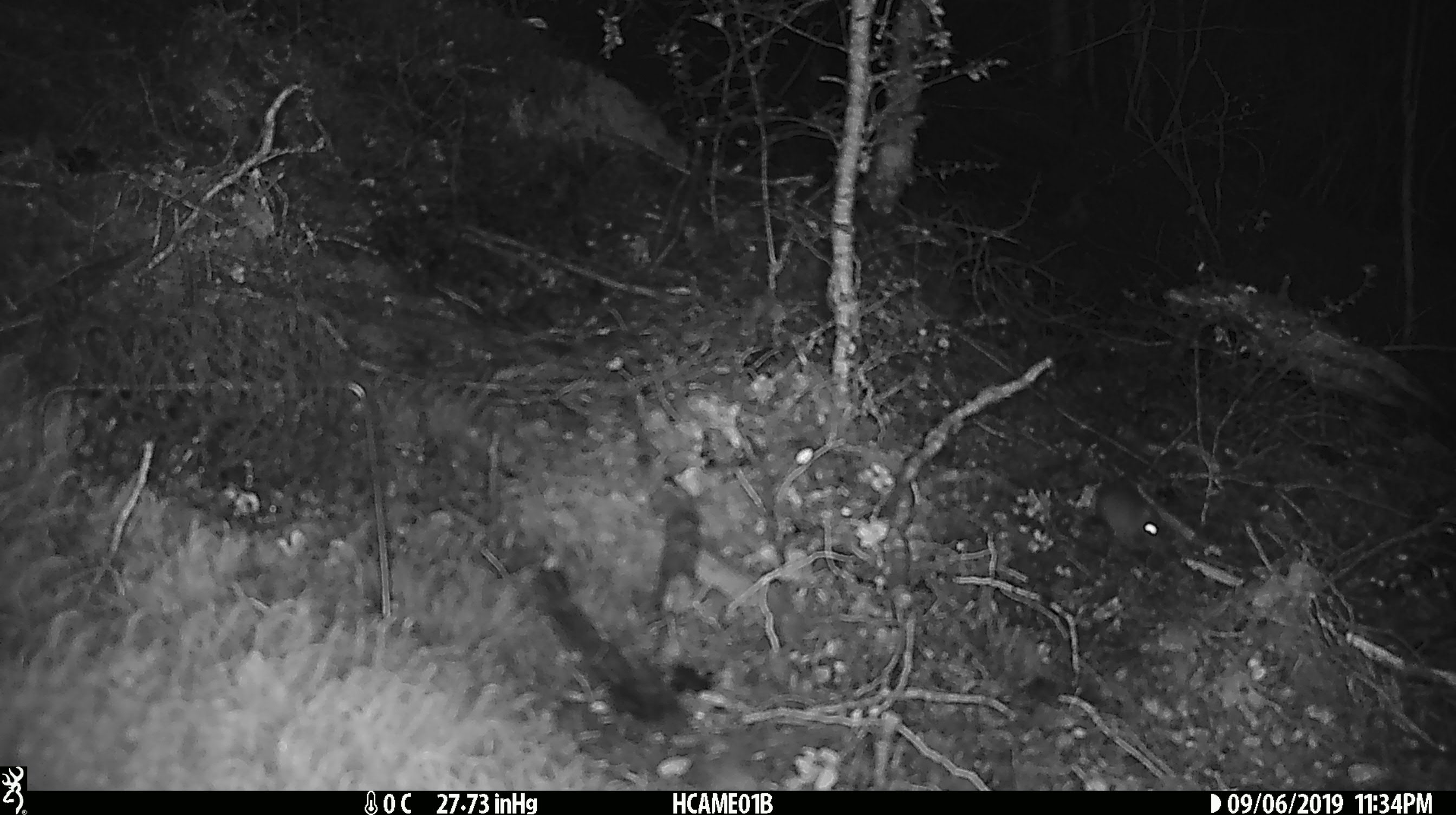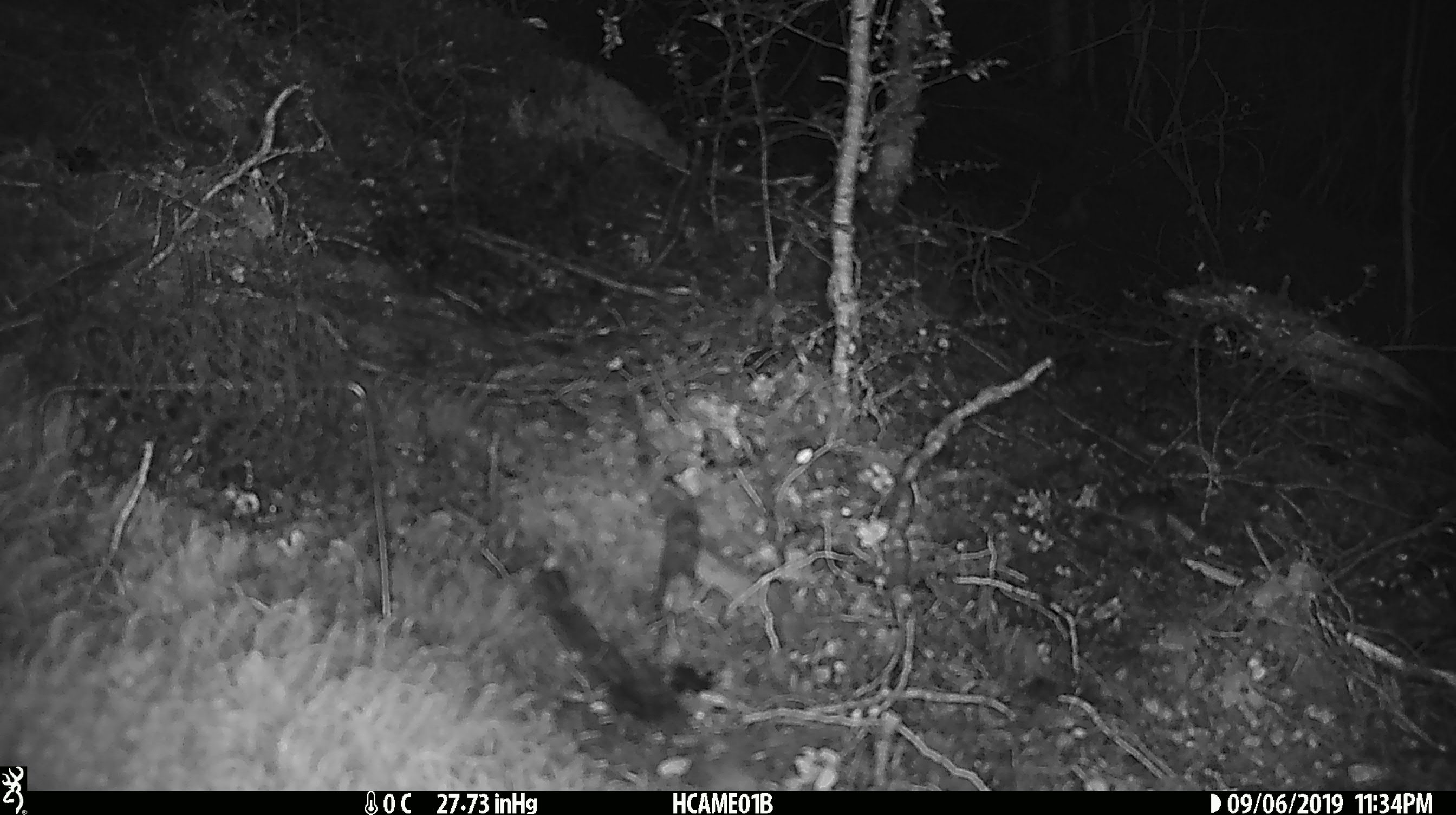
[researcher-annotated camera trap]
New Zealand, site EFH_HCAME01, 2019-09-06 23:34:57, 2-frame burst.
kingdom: Animalia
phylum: Chordata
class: Mammalia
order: Rodentia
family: Muridae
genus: Mus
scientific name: Mus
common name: mouse